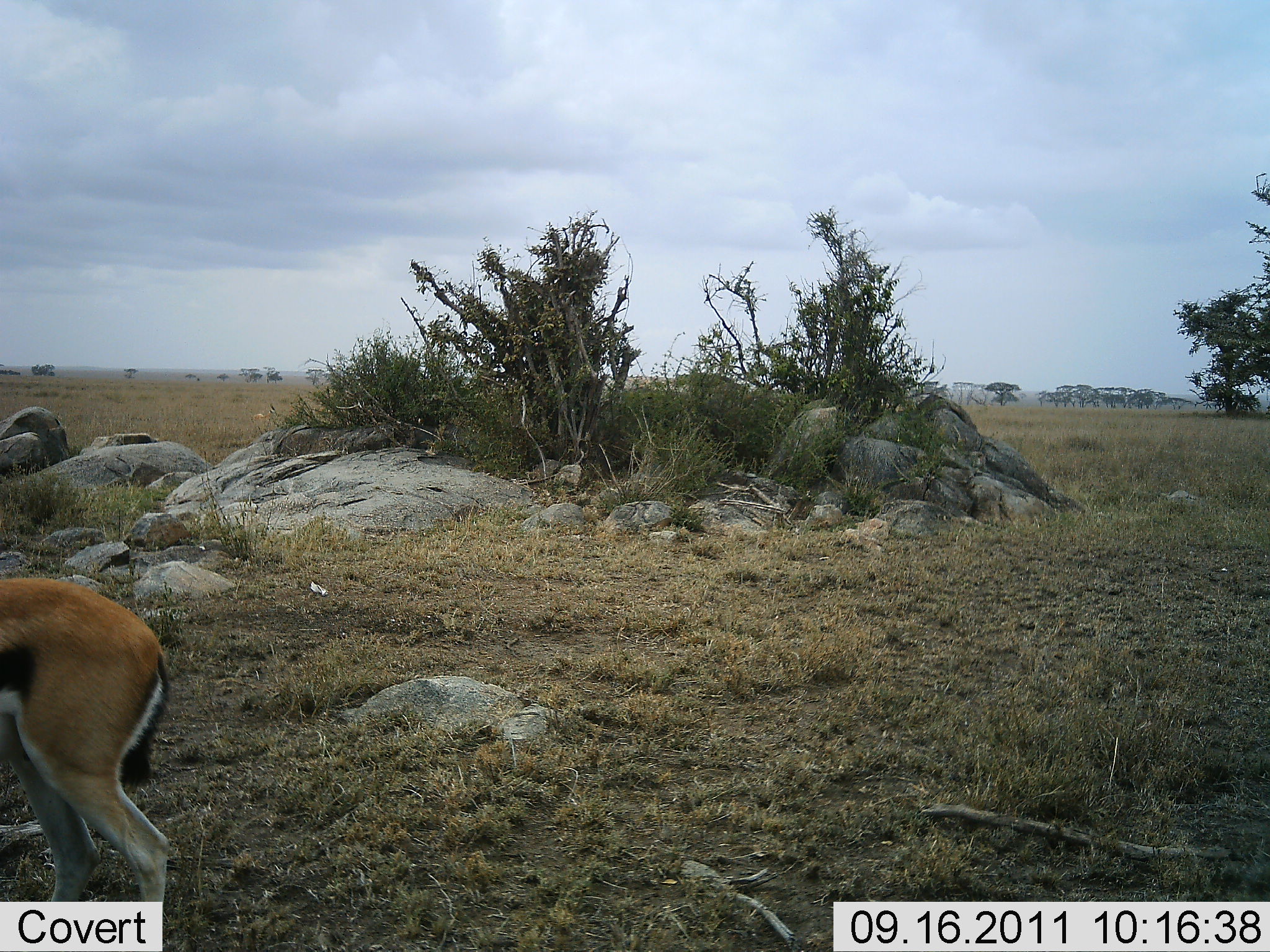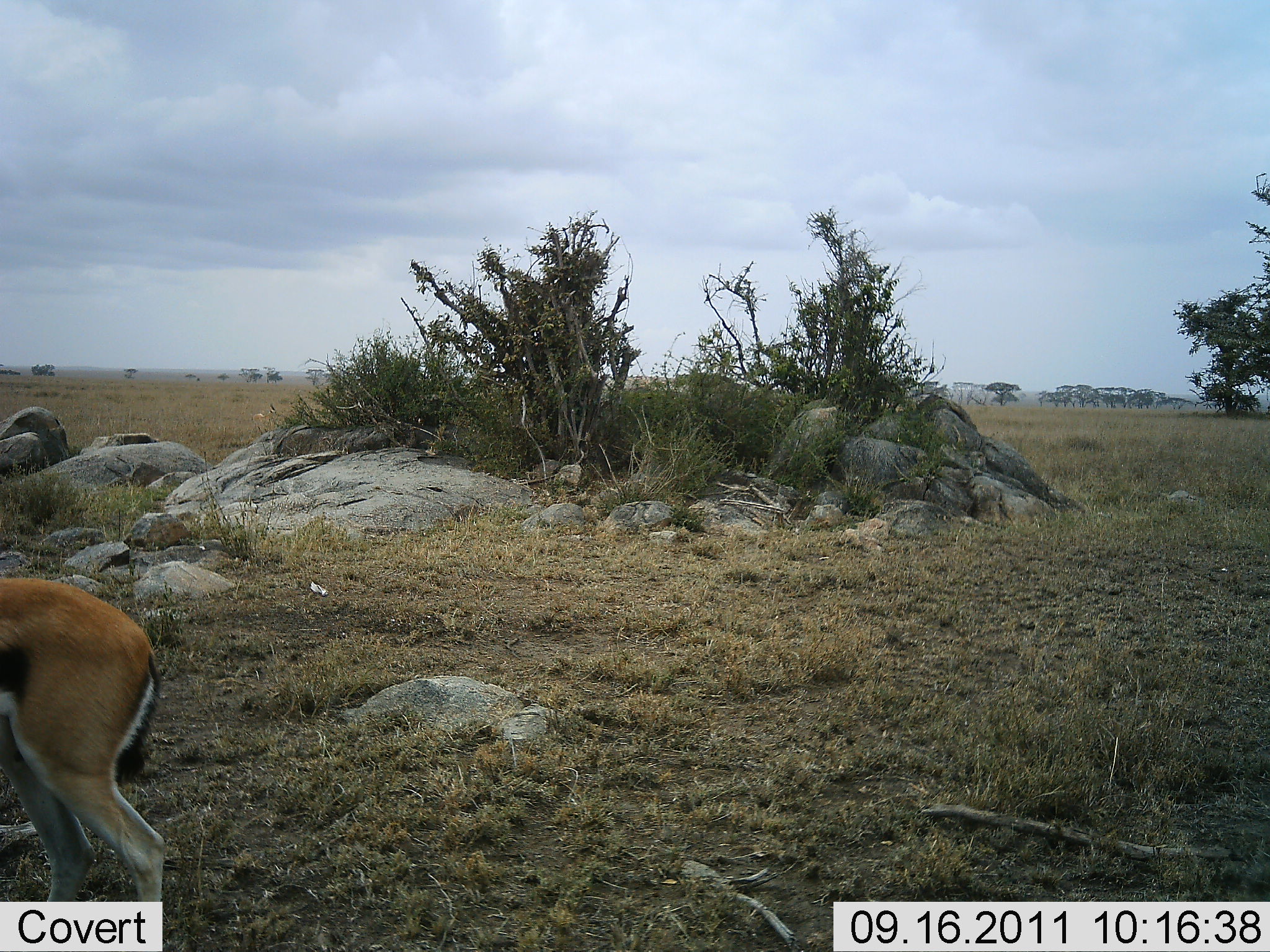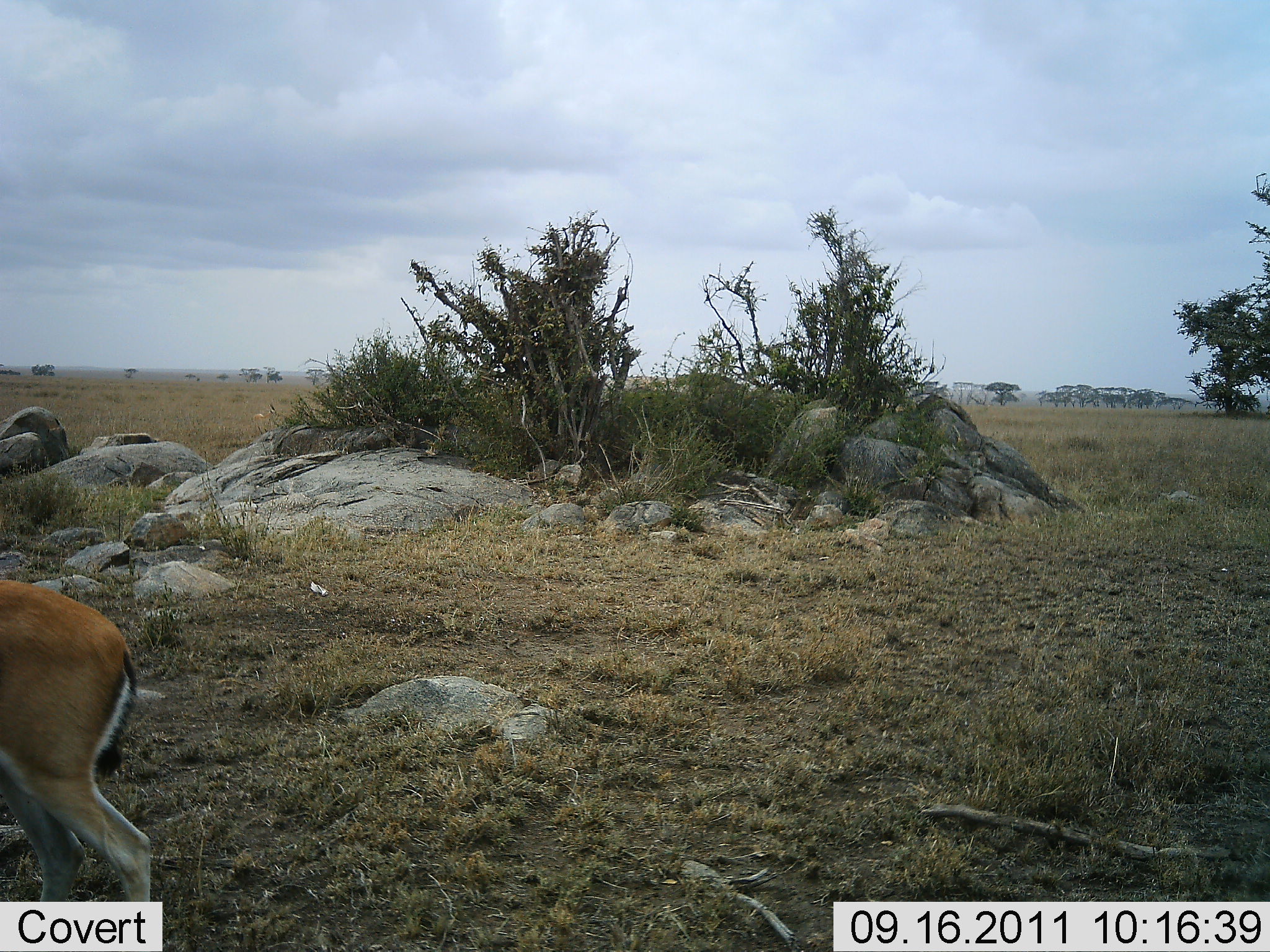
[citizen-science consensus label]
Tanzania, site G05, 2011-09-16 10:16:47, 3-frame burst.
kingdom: Animalia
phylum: Chordata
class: Mammalia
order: Artiodactyla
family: Bovidae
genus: Eudorcas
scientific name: Eudorcas thomsonii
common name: thomson's gazelle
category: gazellethomsons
Gazellethomsons (thomson's gazelle) (Eudorcas thomsonii), count 1. Behavior (volunteer vote fractions): standing 80%, resting 0%, moving 27%, interacting 0%. Young present (vote fraction): 0%. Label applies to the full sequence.